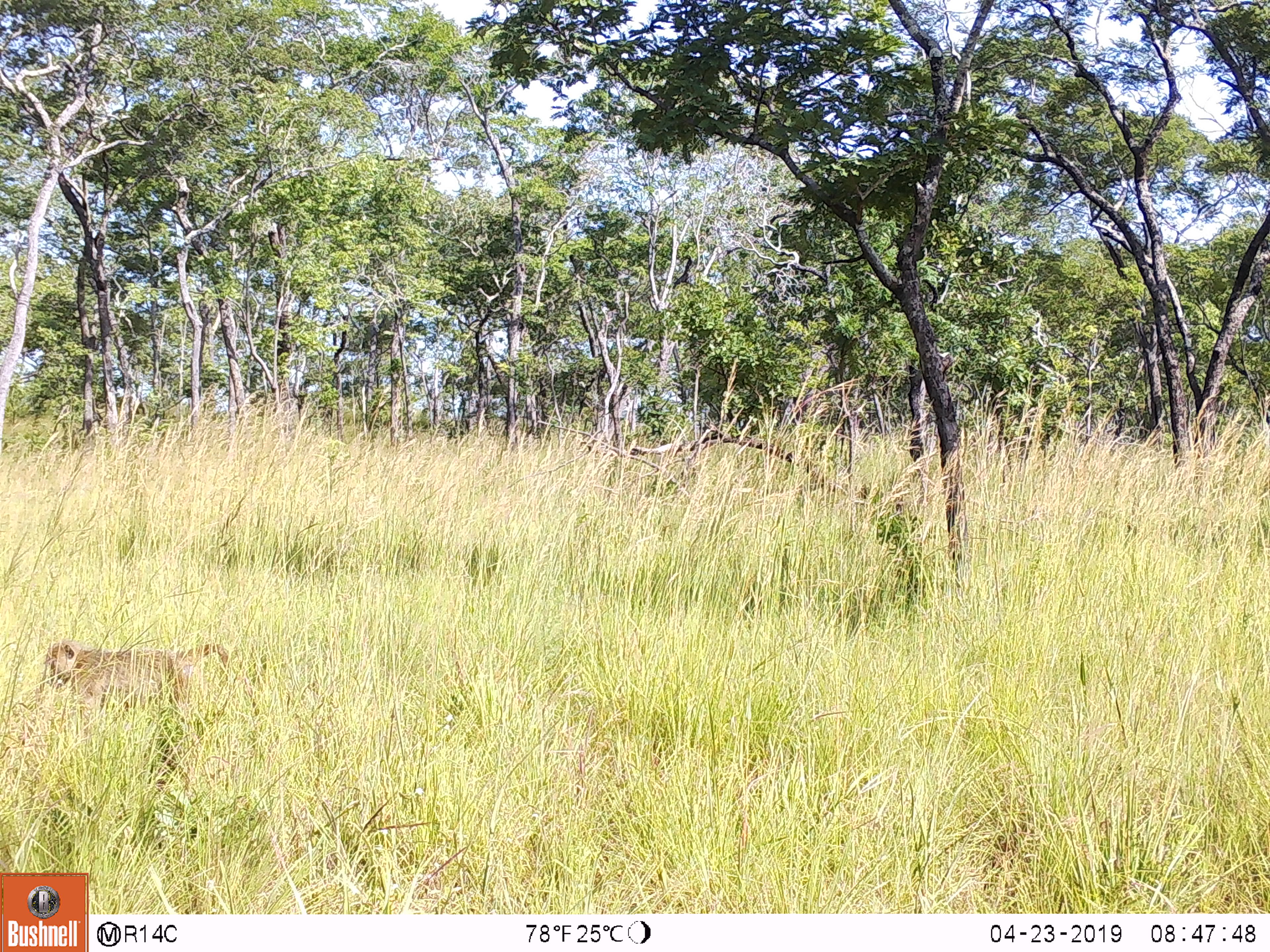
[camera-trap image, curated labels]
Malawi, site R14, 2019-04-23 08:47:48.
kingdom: Animalia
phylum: Chordata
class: Mammalia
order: Primates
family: Cercopithecidae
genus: Papio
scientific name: Papio cynocephalus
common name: yellow baboon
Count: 1.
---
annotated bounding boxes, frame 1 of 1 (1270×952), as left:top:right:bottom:
yellow baboon: 40:637:236:720